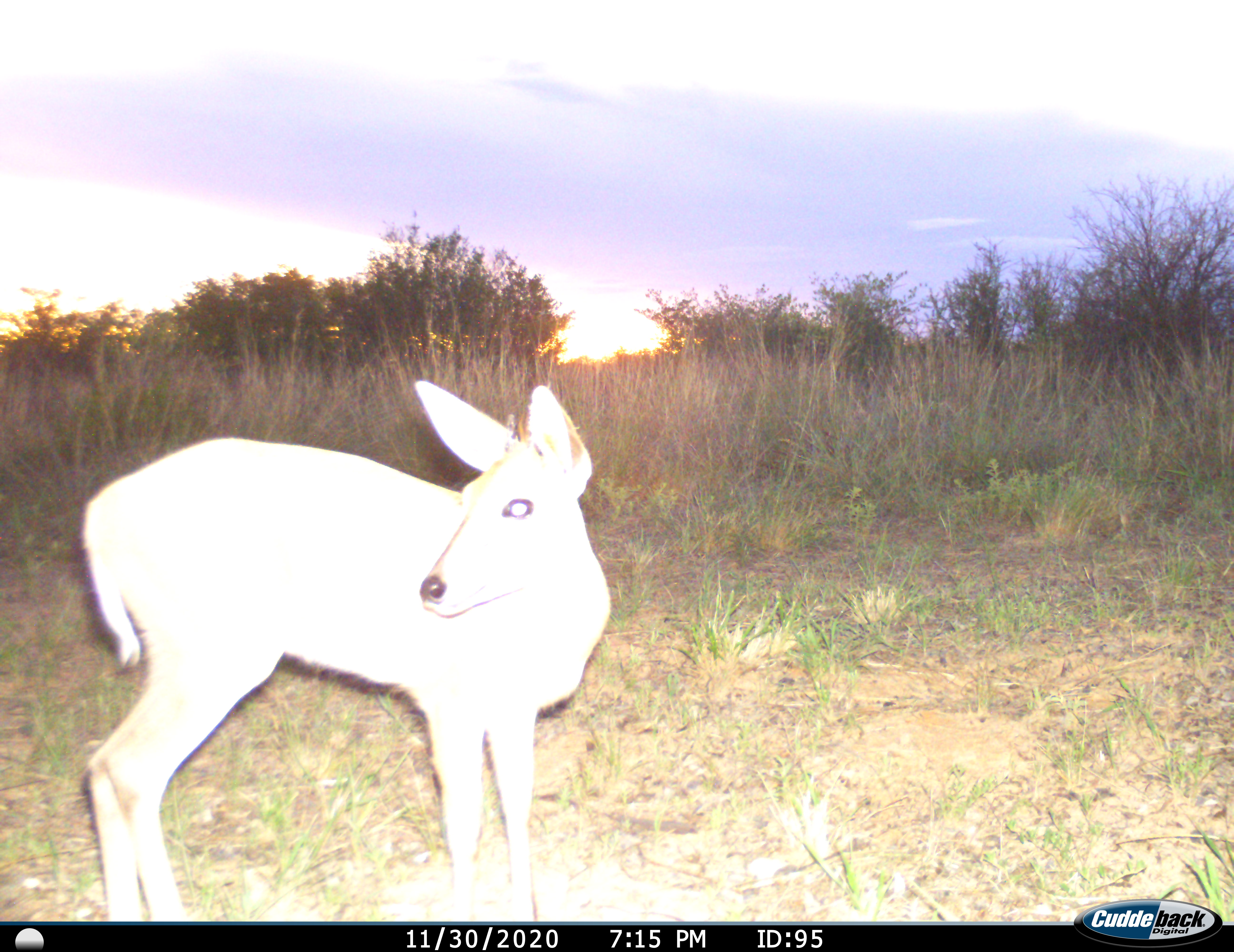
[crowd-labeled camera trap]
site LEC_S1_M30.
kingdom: Animalia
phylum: Chordata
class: Mammalia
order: Artiodactyla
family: Bovidae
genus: Sylvicapra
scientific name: Sylvicapra grimmia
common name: common duiker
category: duikercommongrey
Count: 1.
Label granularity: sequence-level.